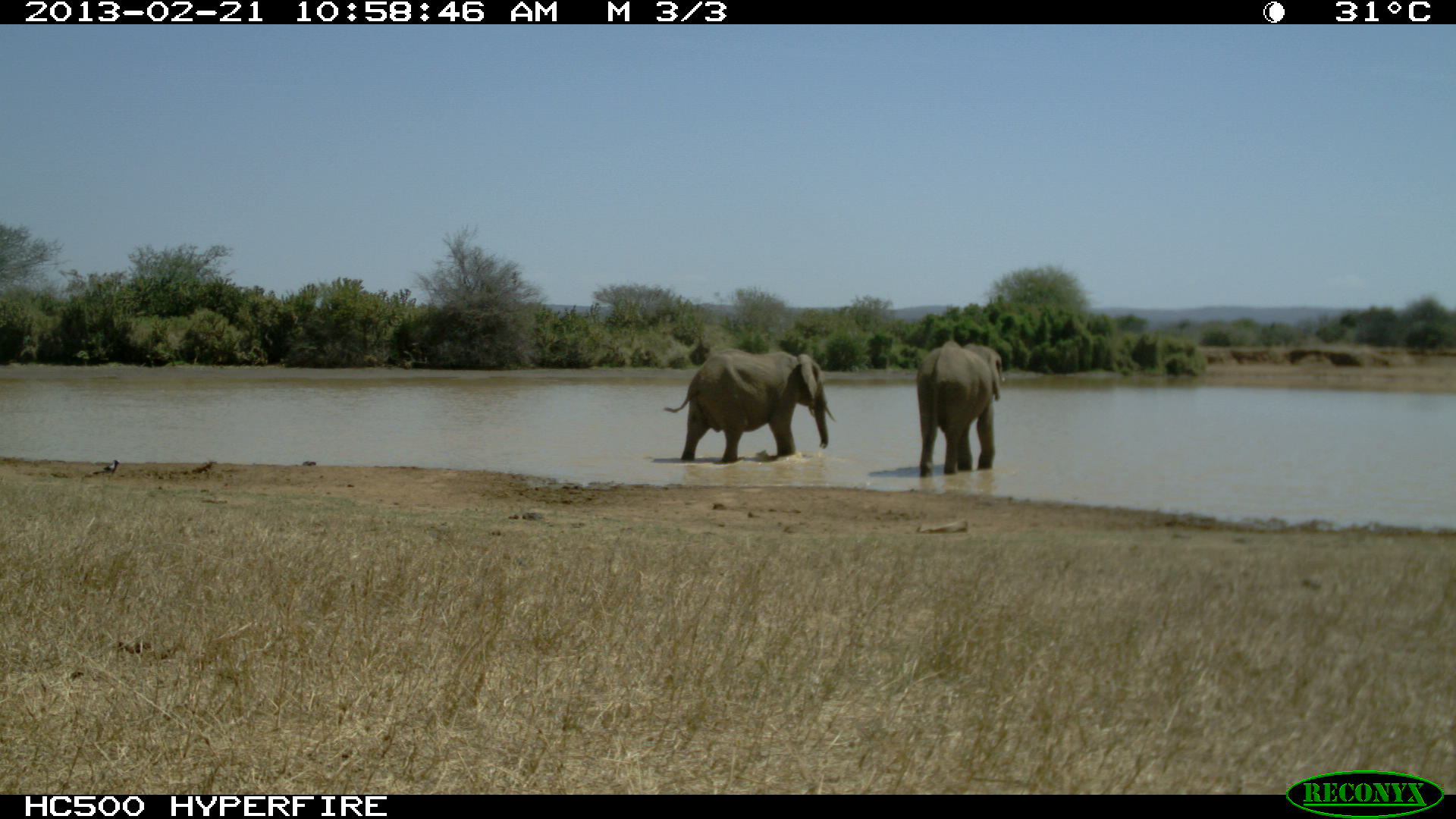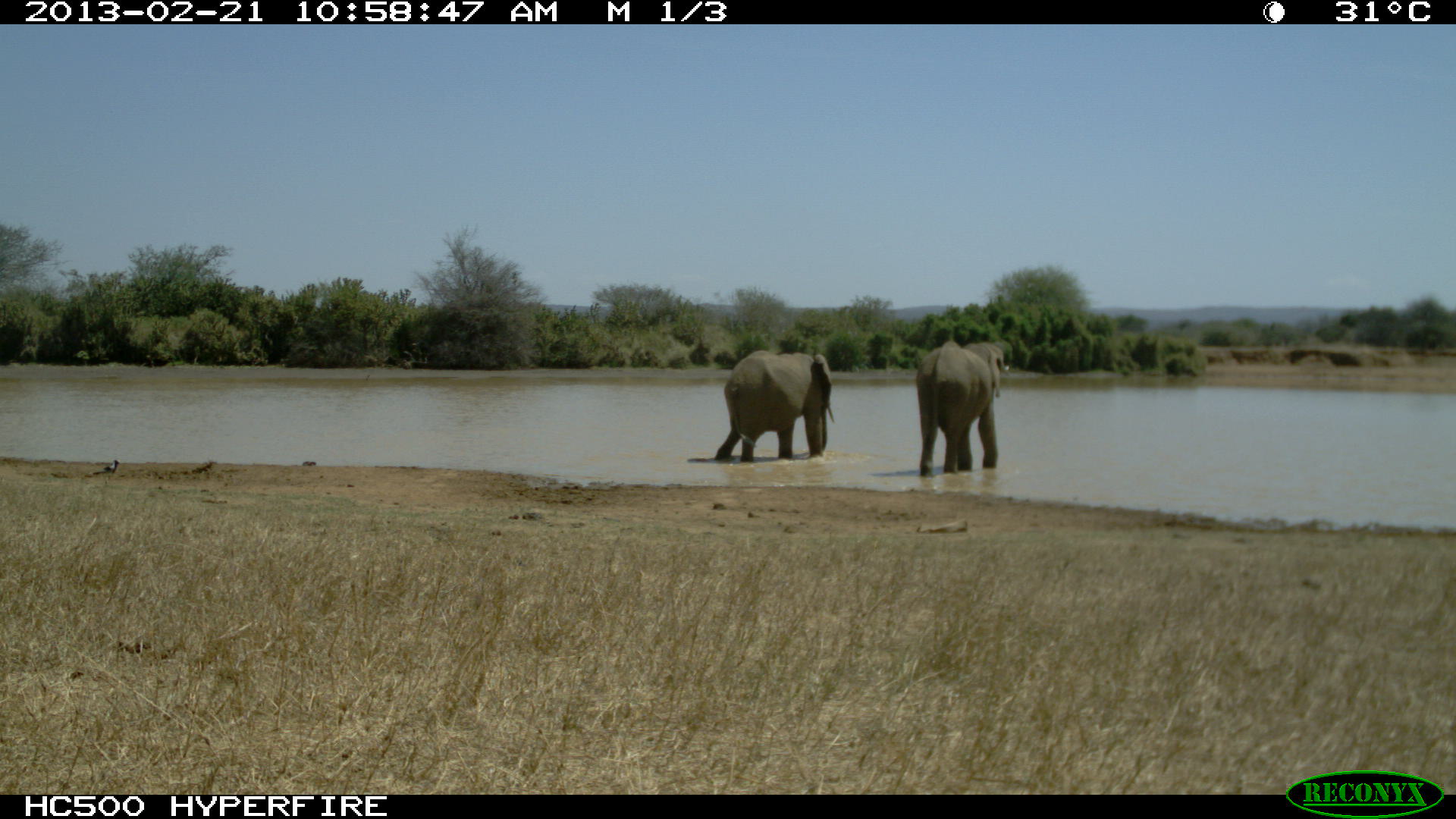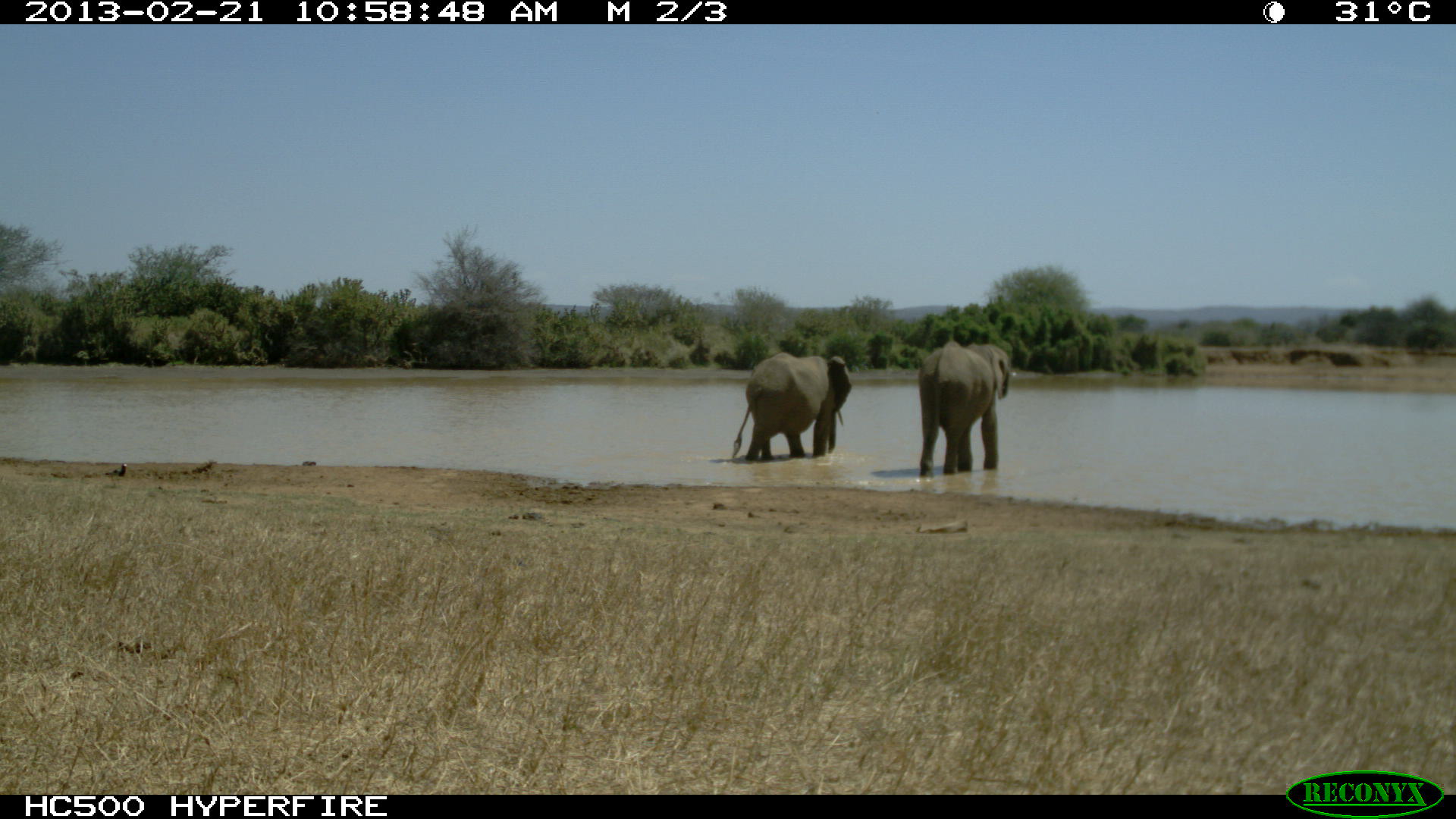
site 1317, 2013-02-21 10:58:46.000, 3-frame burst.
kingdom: Animalia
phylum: Chordata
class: Mammalia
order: Proboscidea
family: Elephantidae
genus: Loxodonta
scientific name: Loxodonta africana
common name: african bush elephant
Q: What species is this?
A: Loxodonta africana (african bush elephant).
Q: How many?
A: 2.